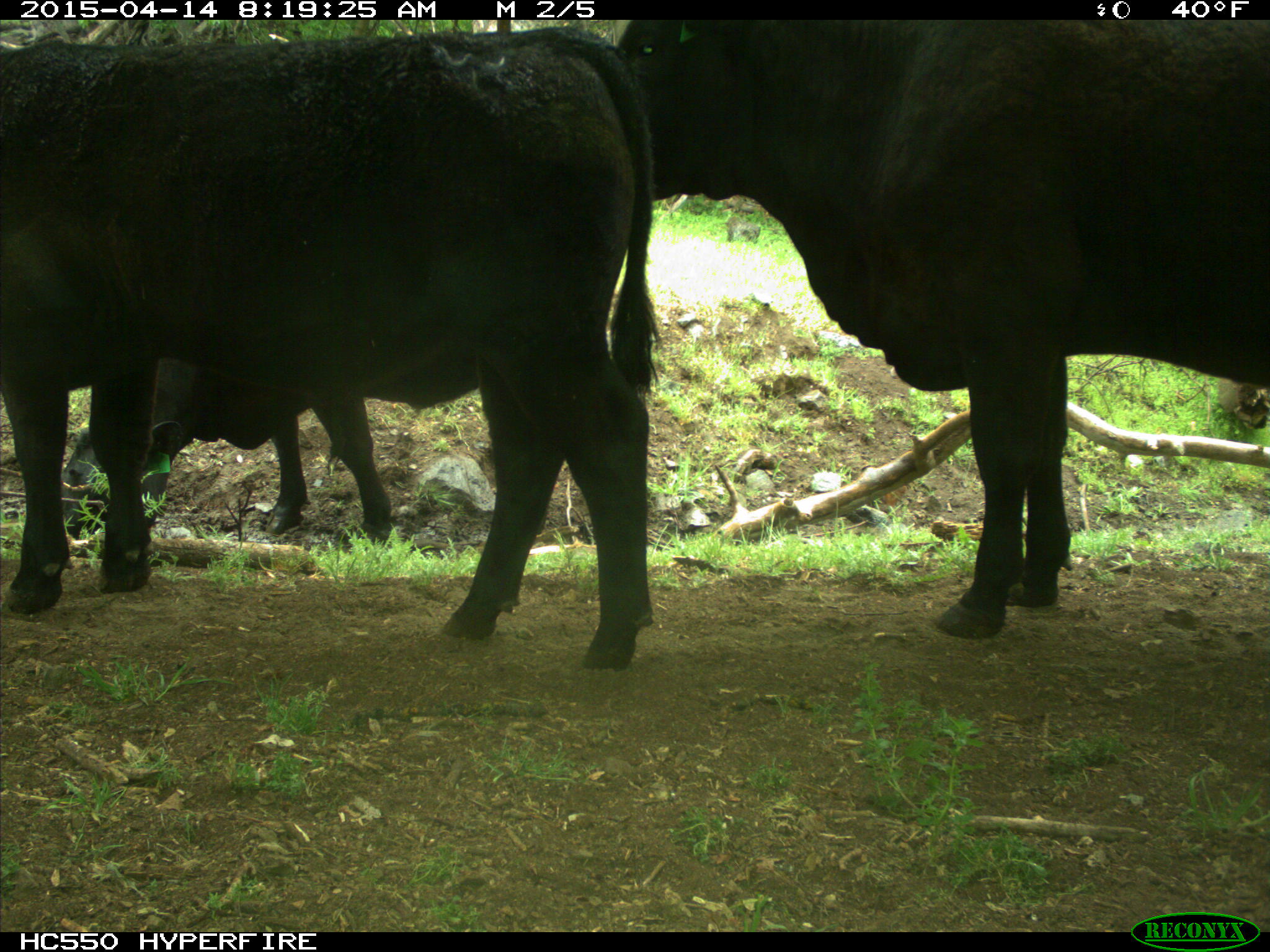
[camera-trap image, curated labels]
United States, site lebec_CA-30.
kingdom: Animalia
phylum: Chordata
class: Mammalia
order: Artiodactyla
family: Bovidae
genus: Bos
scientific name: Bos taurus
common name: domestic cow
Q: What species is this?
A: Bos taurus (domestic cow).